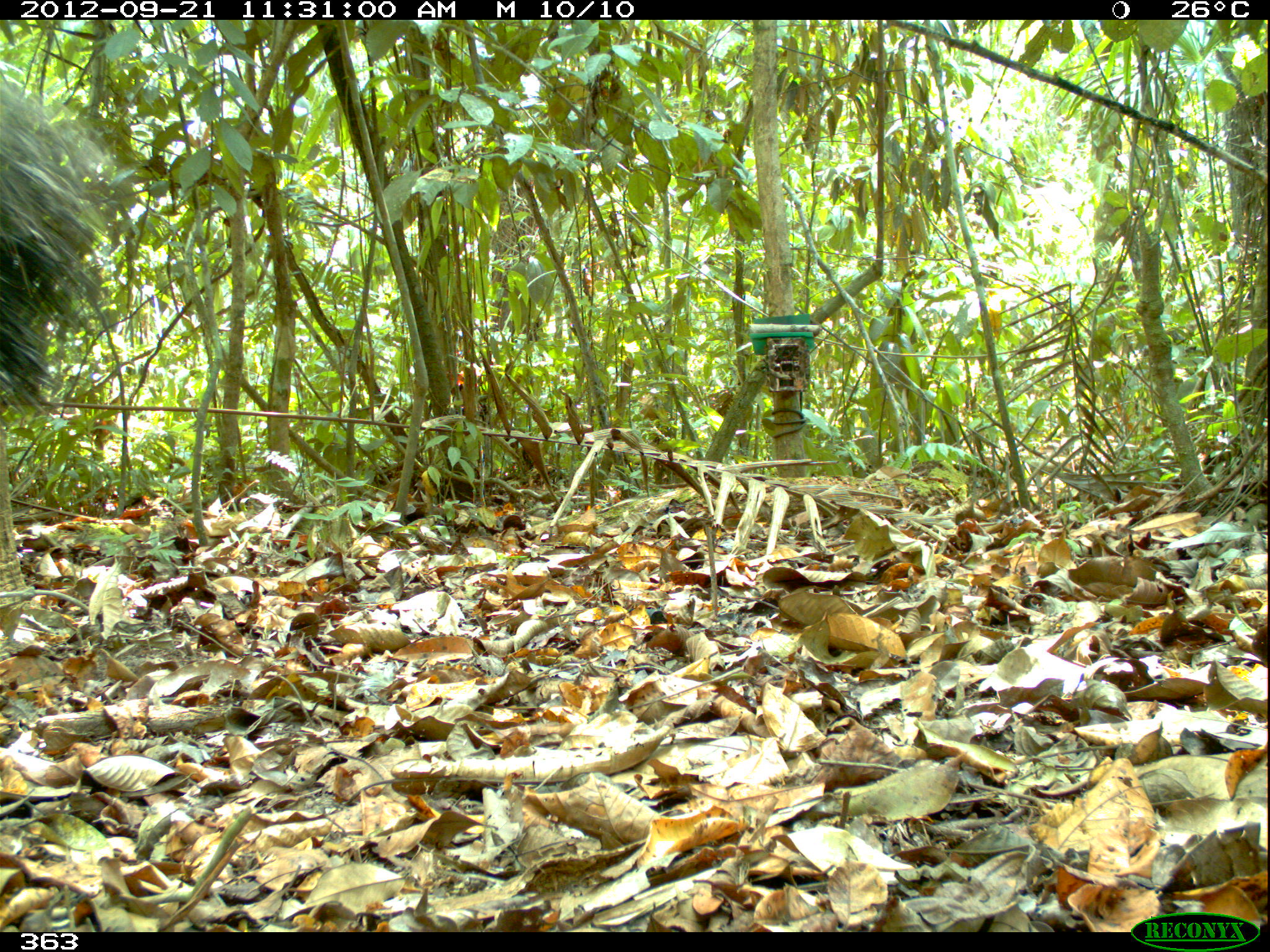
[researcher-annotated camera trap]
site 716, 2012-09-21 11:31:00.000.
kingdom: Animalia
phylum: Chordata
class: Mammalia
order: Pilosa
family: Myrmecophagidae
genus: Myrmecophaga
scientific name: Myrmecophaga tridactyla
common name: giant anteater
Myrmecophaga tridactyla (giant anteater).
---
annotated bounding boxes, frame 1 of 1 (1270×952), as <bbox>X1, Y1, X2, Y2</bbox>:
myrmecophaga tridactyla: <bbox>1, 56, 111, 424</bbox>